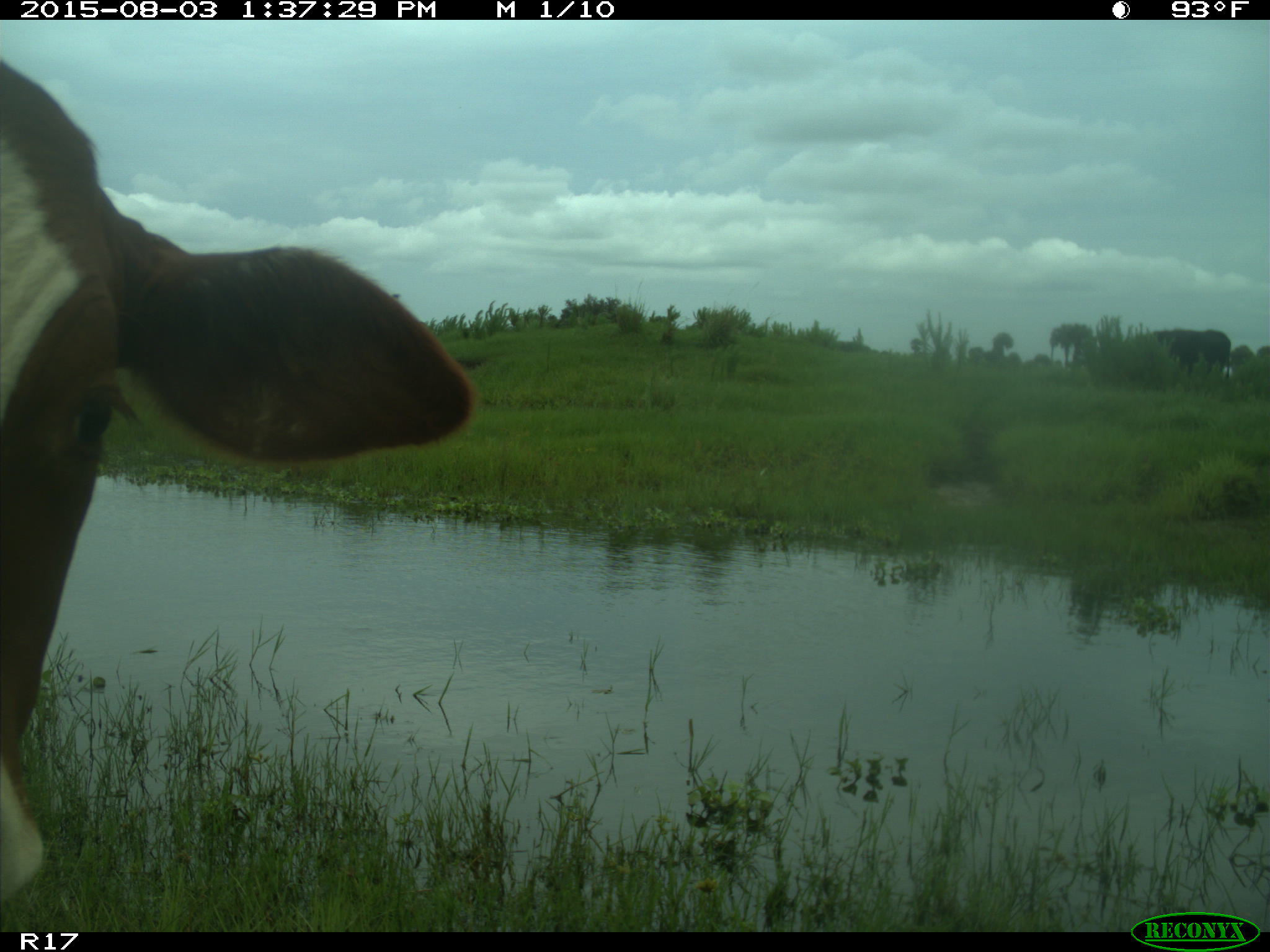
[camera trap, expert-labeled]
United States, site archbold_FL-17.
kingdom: Animalia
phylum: Chordata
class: Mammalia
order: Artiodactyla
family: Bovidae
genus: Bos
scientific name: Bos taurus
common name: domestic cow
Bos taurus (domestic cow).